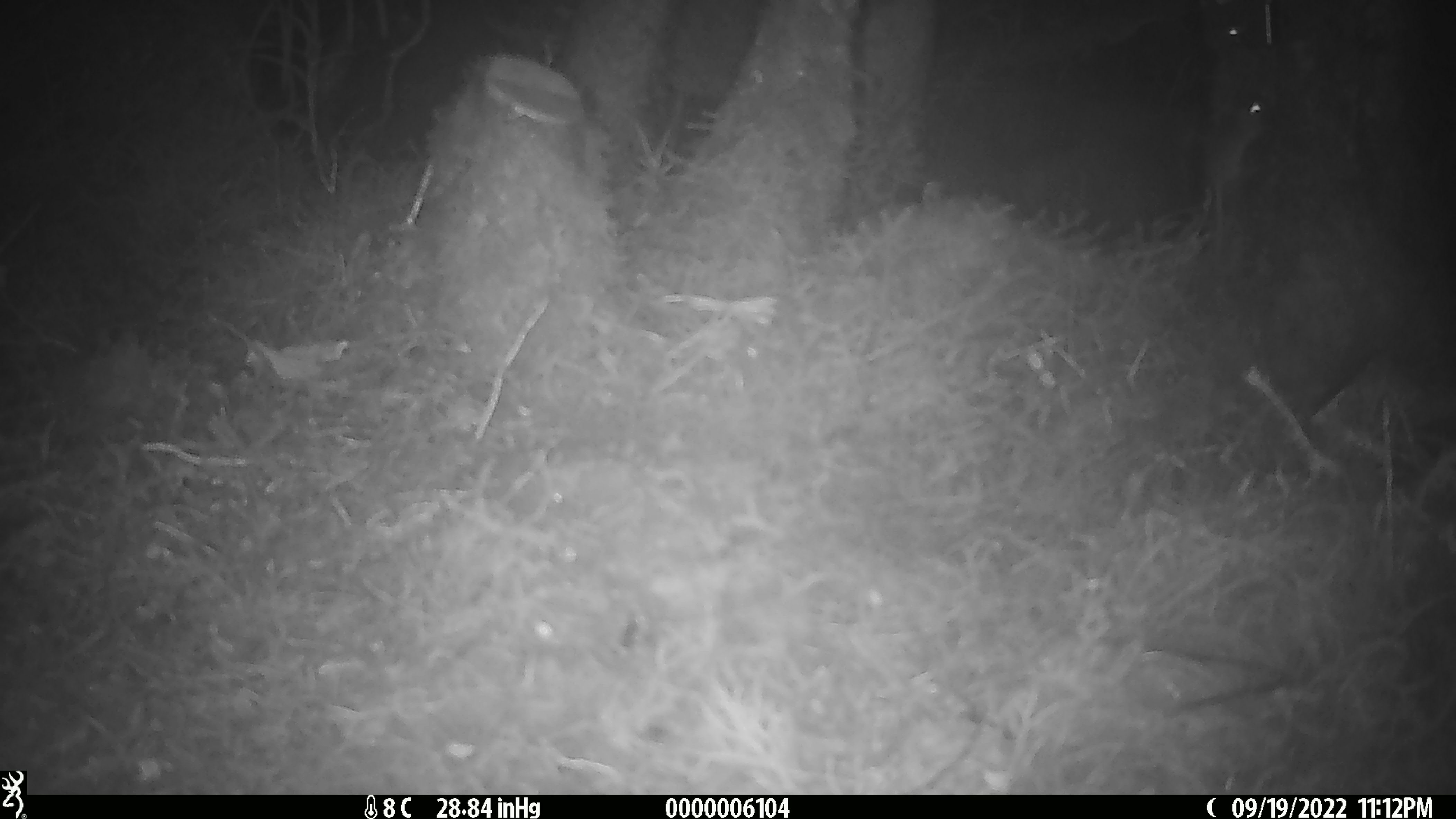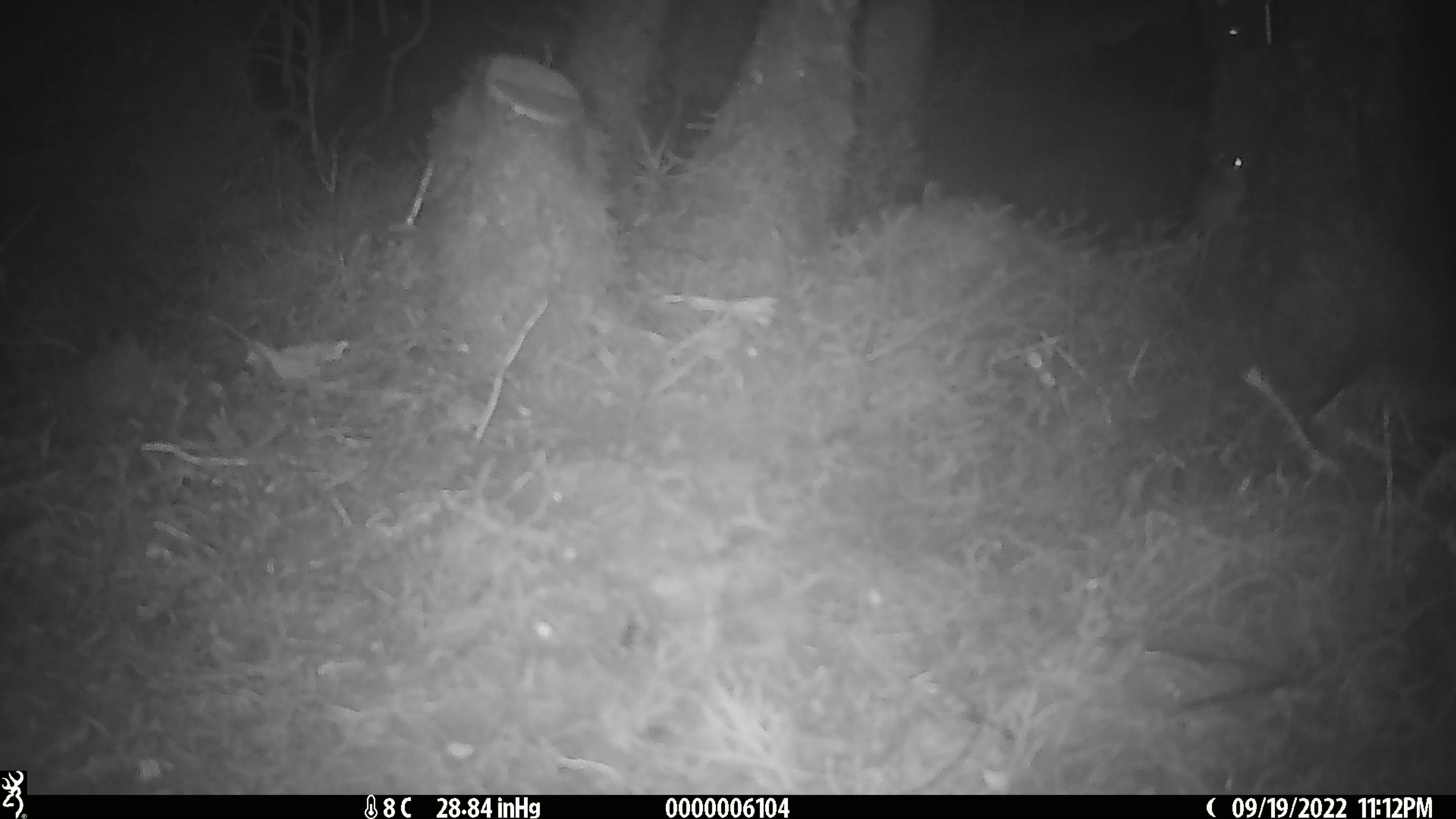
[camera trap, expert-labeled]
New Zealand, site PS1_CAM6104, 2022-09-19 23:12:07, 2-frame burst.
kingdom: Animalia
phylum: Chordata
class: Mammalia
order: Rodentia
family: Muridae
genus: Mus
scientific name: Mus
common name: mouse